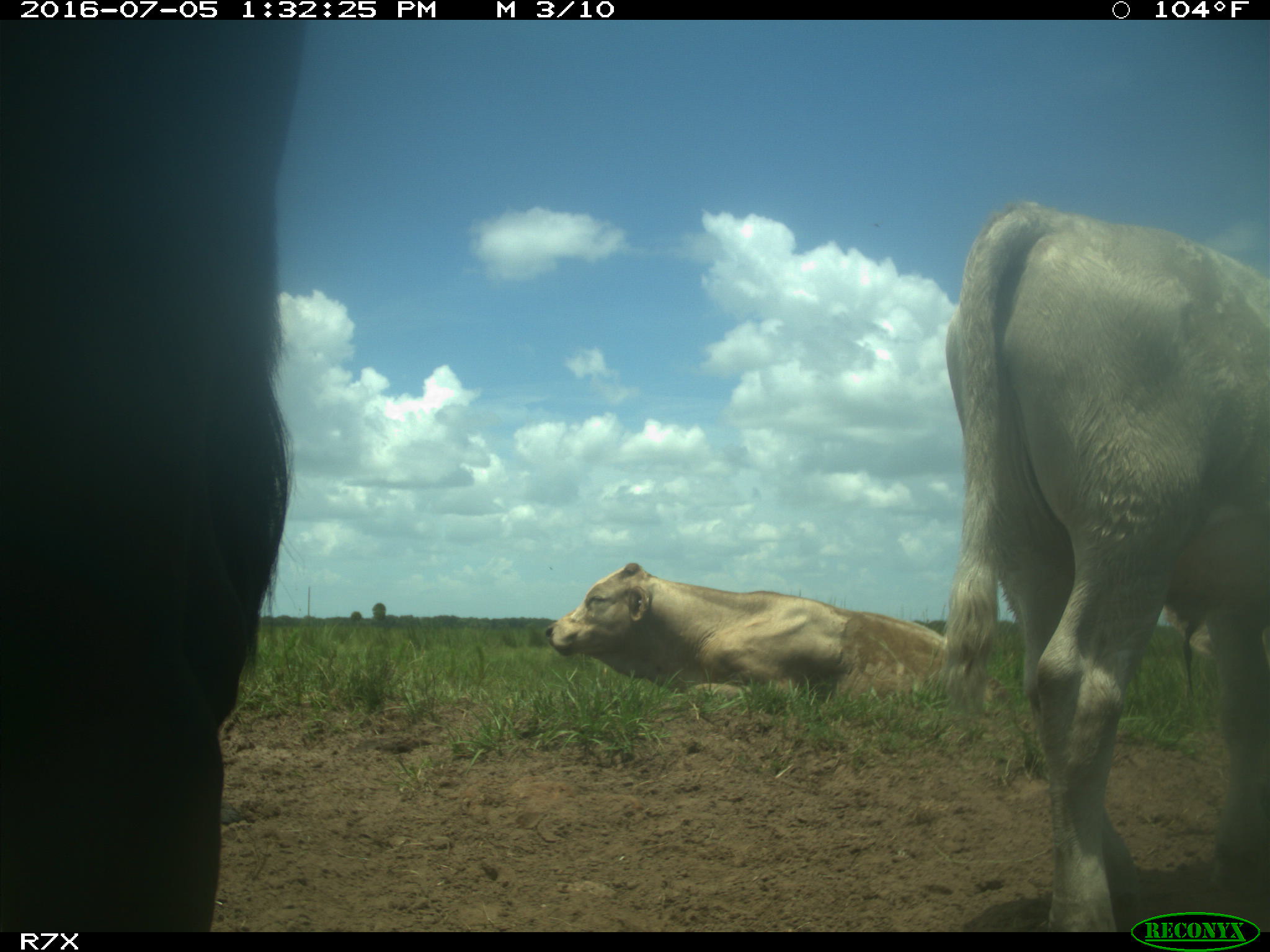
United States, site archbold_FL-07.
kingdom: Animalia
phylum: Chordata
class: Mammalia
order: Artiodactyla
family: Bovidae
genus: Bos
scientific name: Bos taurus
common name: domestic cow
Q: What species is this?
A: Bos taurus (domestic cow).